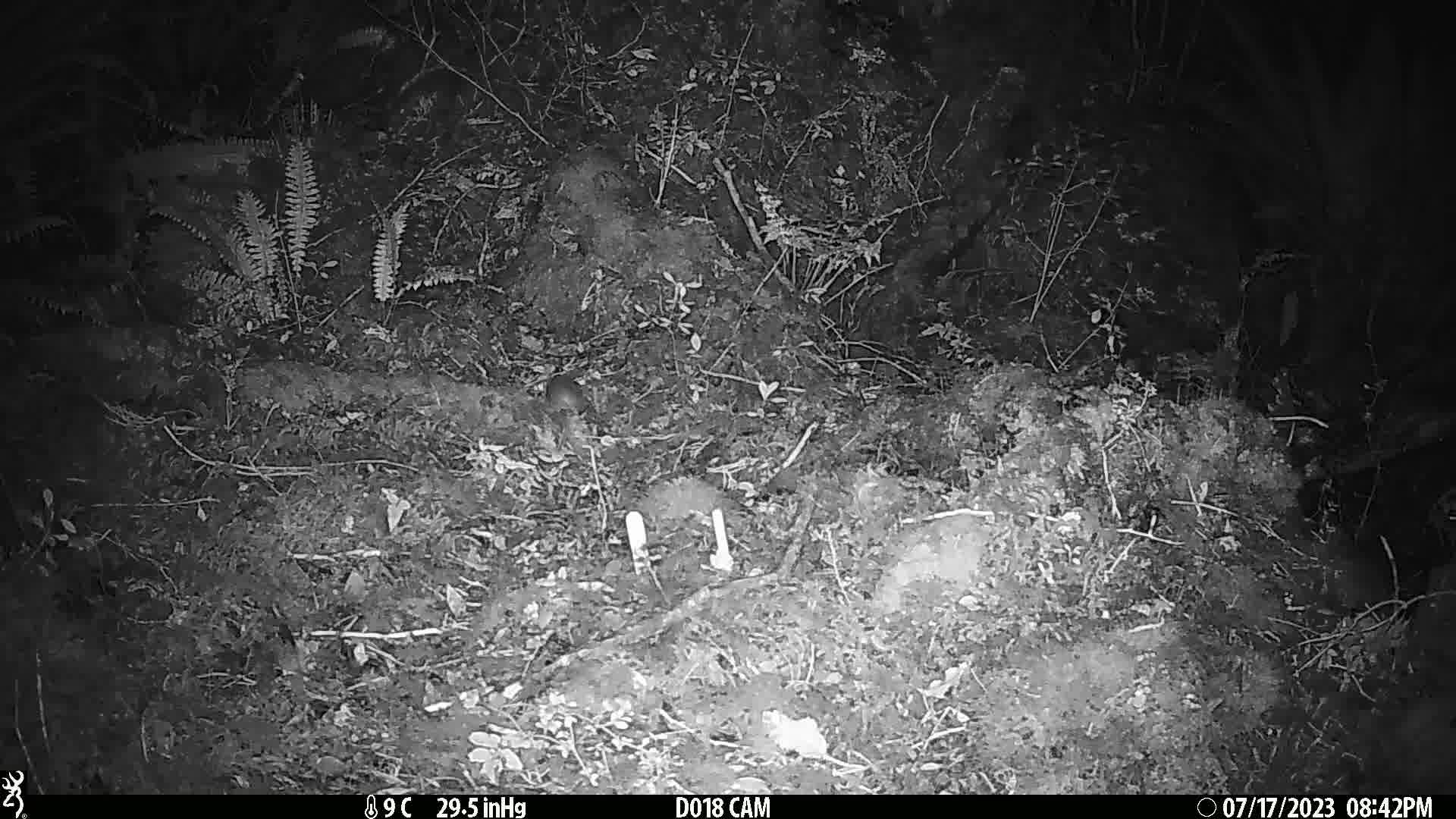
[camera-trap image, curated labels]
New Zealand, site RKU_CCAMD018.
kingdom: Animalia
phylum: Chordata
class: Mammalia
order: Rodentia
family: Muridae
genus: Rattus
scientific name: Rattus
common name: rat